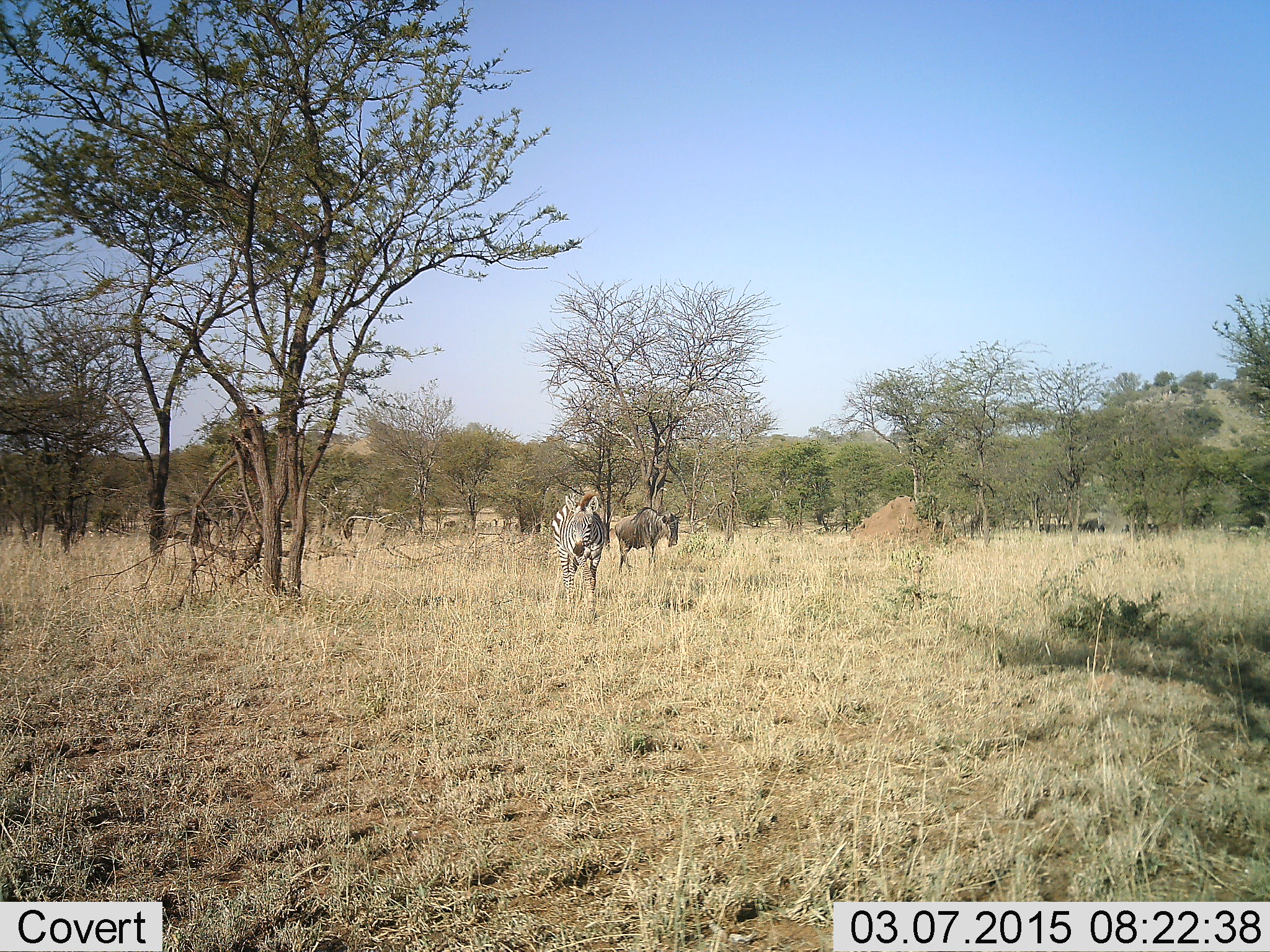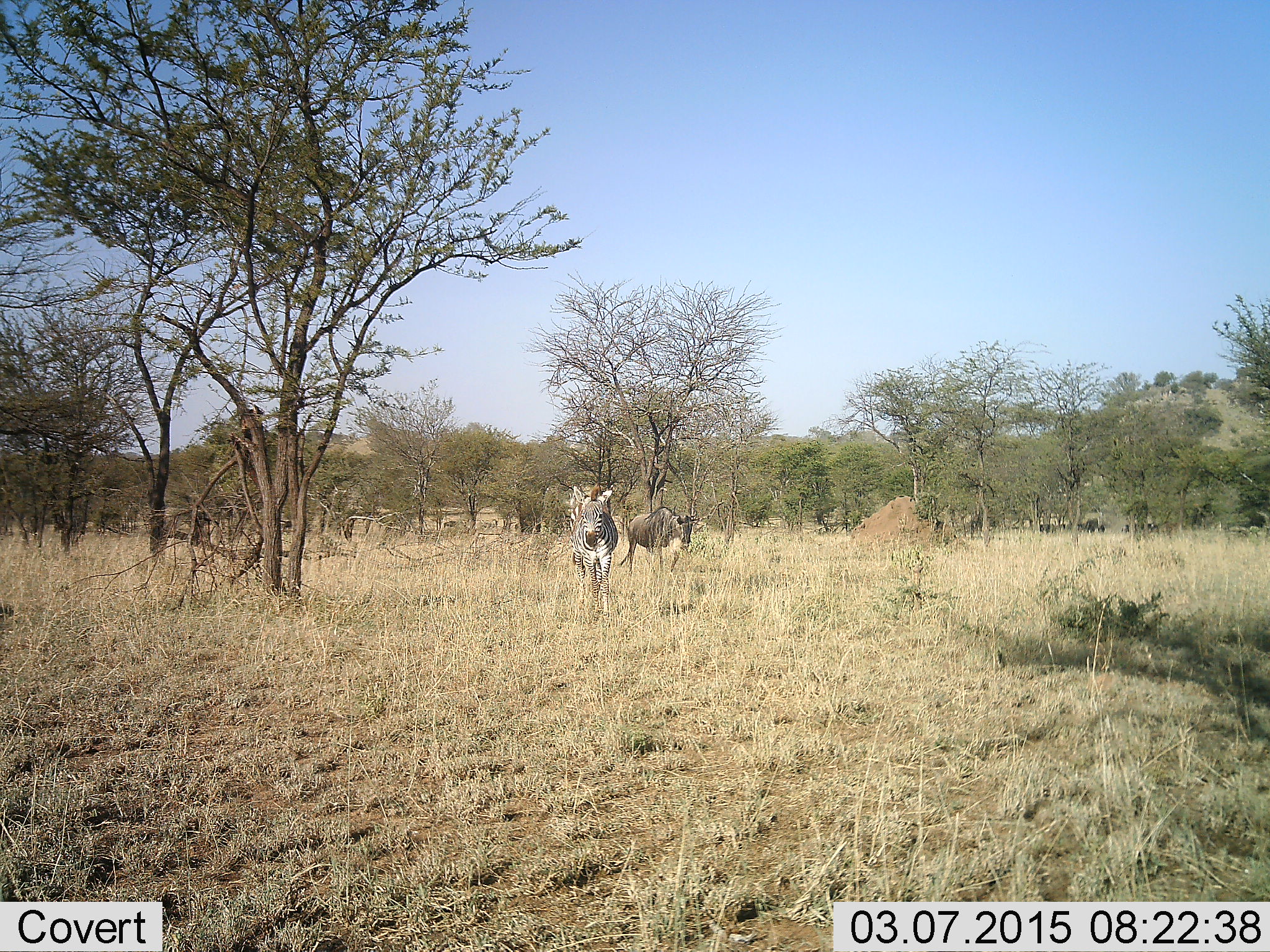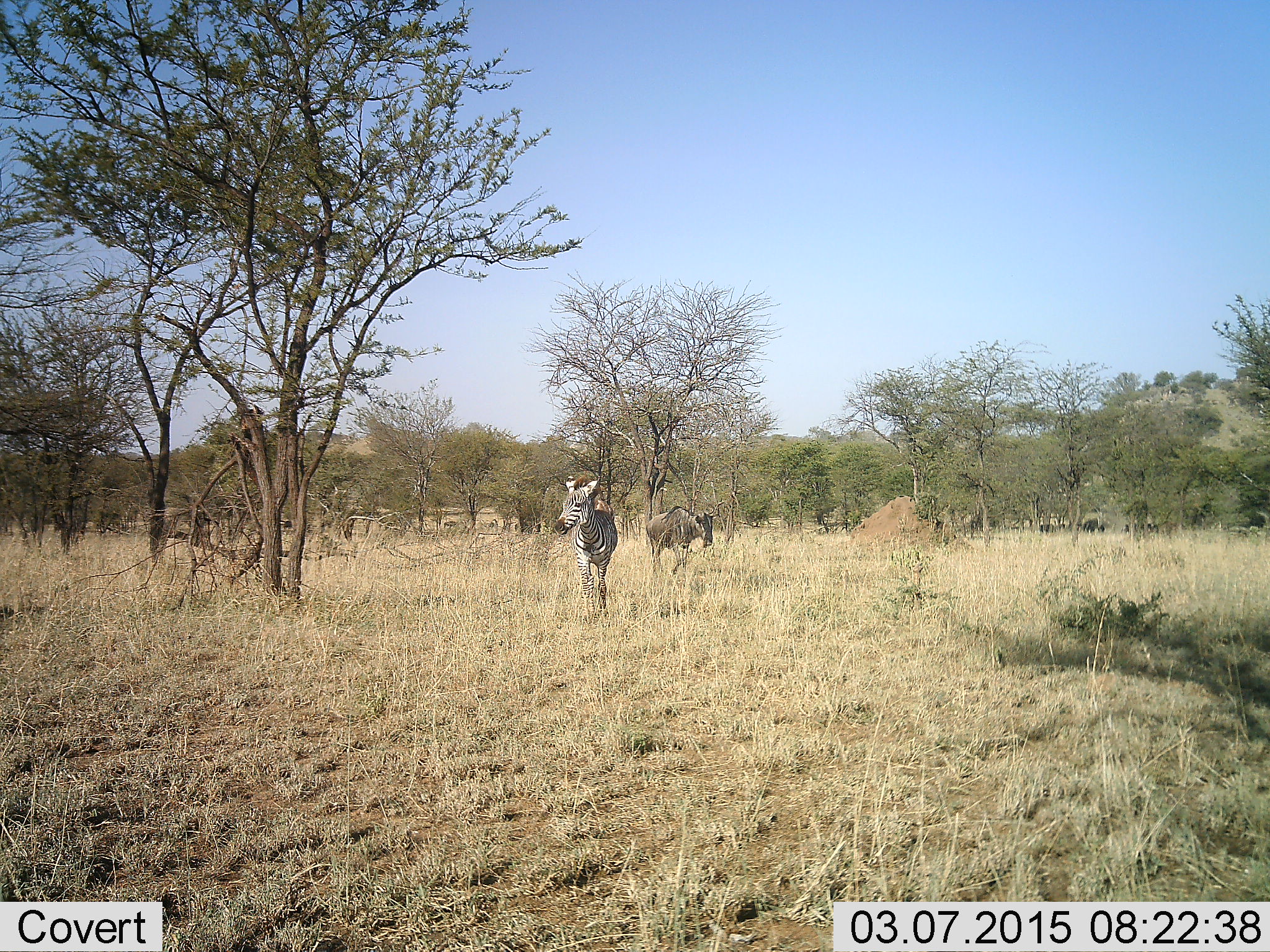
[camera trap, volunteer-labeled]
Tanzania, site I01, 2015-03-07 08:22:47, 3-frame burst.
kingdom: Animalia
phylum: Chordata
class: Mammalia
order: Artiodactyla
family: Bovidae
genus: Connochaetes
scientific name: Connochaetes taurinus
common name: blue wildebeest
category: wildebeest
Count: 1.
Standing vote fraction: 10%.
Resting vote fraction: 0%.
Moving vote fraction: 90%.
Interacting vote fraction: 0%.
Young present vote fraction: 0%.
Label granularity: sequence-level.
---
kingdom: Animalia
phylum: Chordata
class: Mammalia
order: Perissodactyla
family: Equidae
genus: Equus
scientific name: Equus quagga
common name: plains zebra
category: zebra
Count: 1.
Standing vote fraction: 17%.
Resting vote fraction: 0%.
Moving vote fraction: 92%.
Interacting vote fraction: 0%.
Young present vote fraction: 0%.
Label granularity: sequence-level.